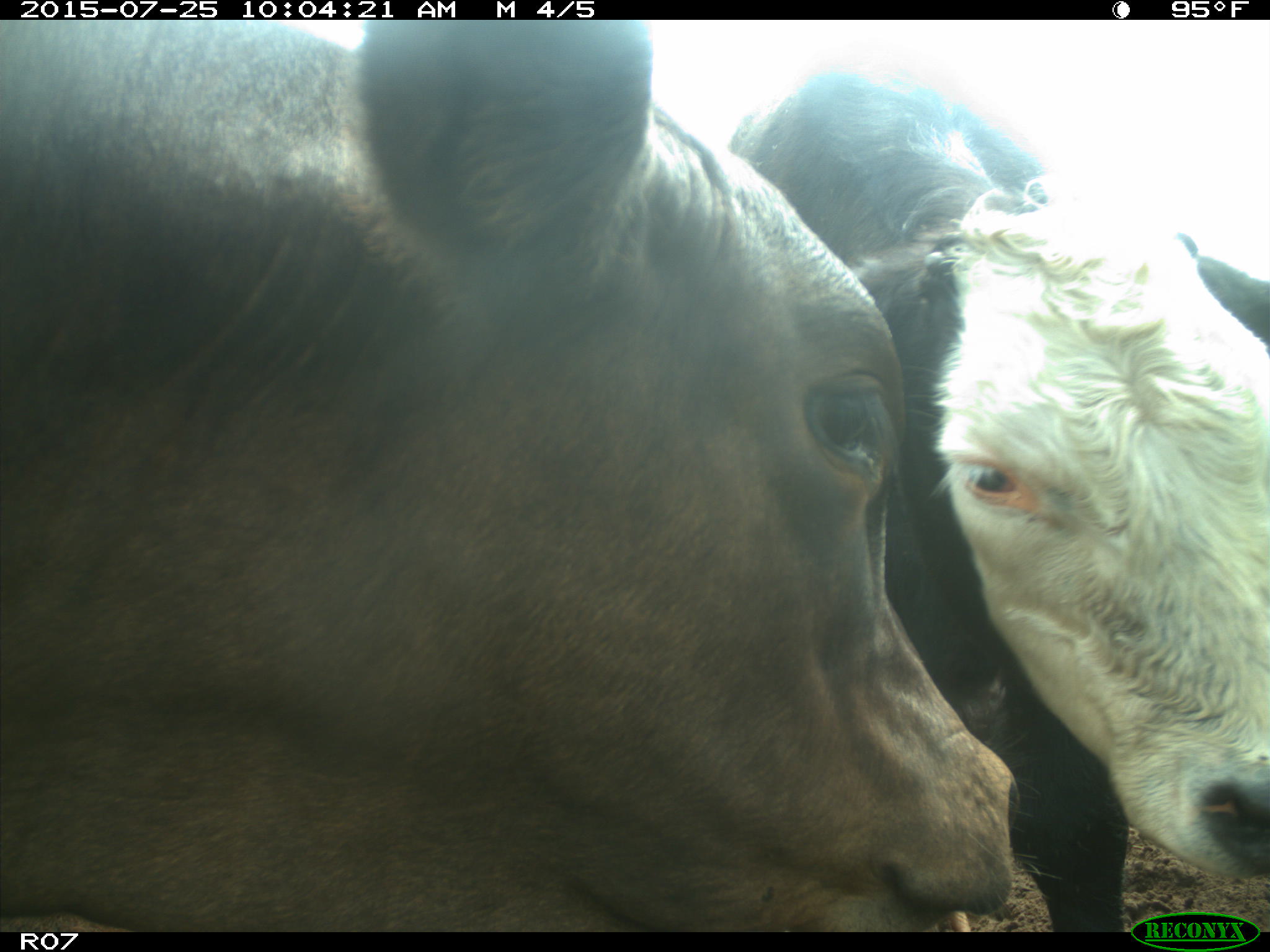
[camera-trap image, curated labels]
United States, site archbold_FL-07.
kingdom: Animalia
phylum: Chordata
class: Mammalia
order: Artiodactyla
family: Bovidae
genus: Bos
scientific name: Bos taurus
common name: domestic cow